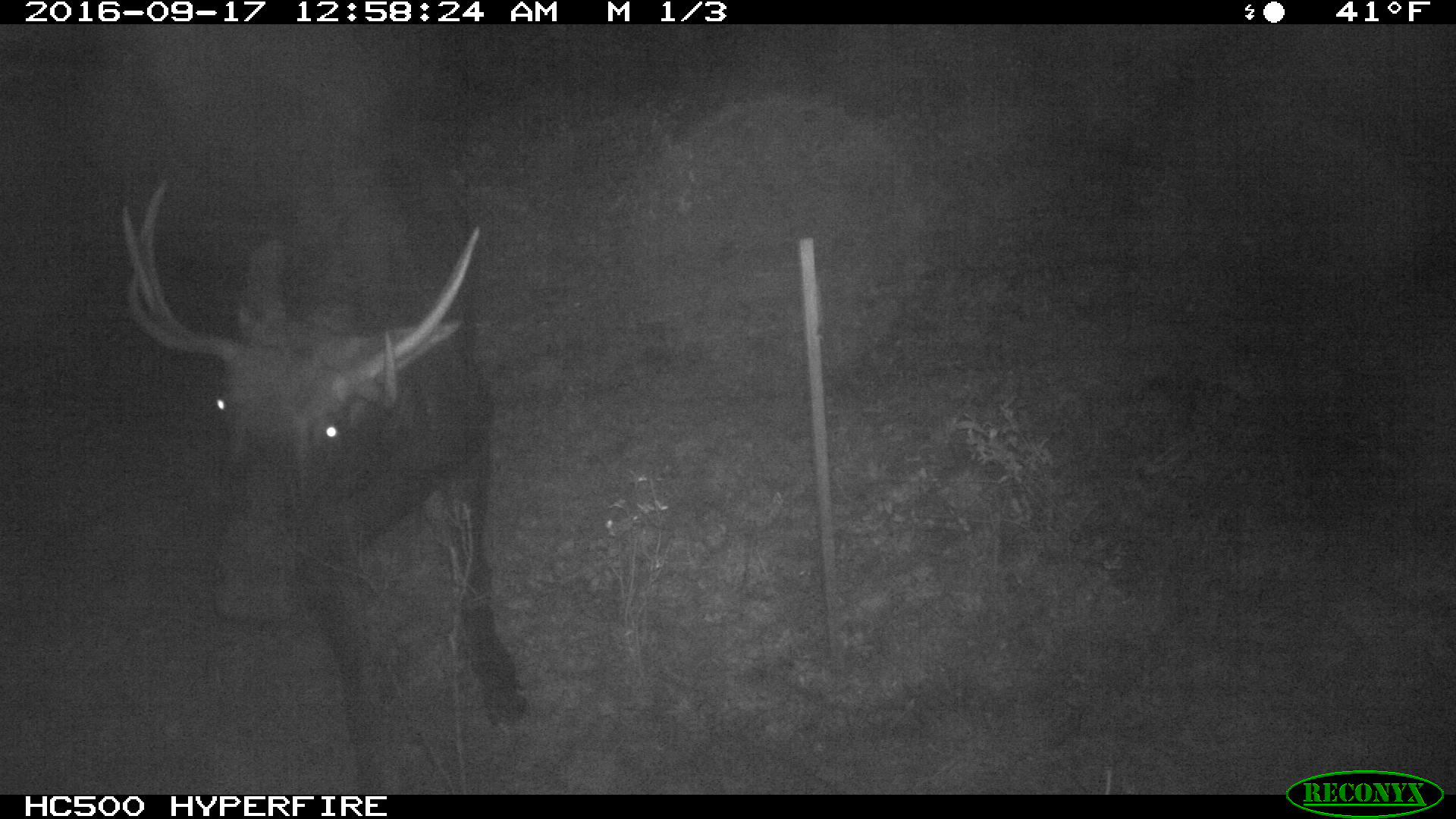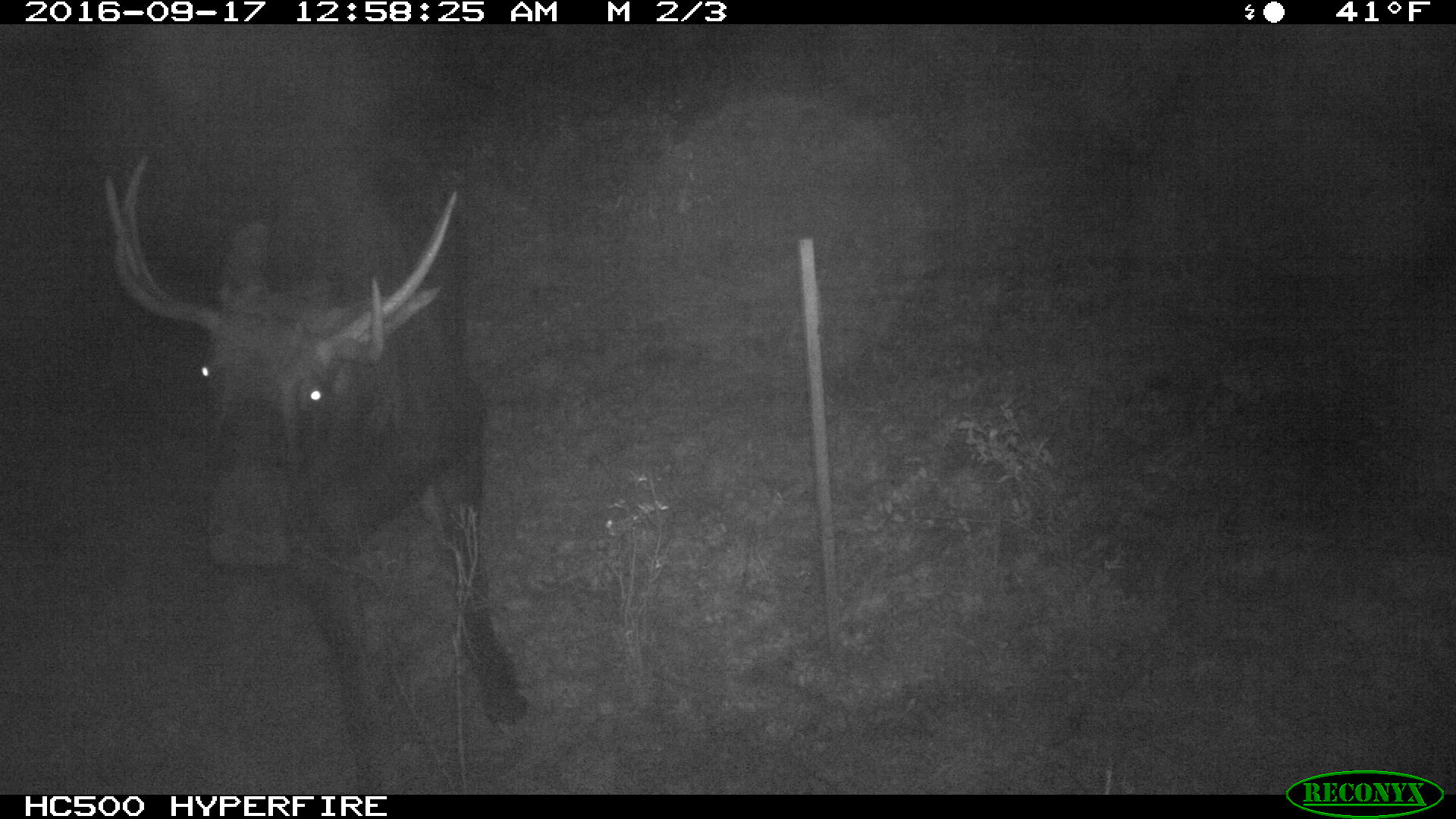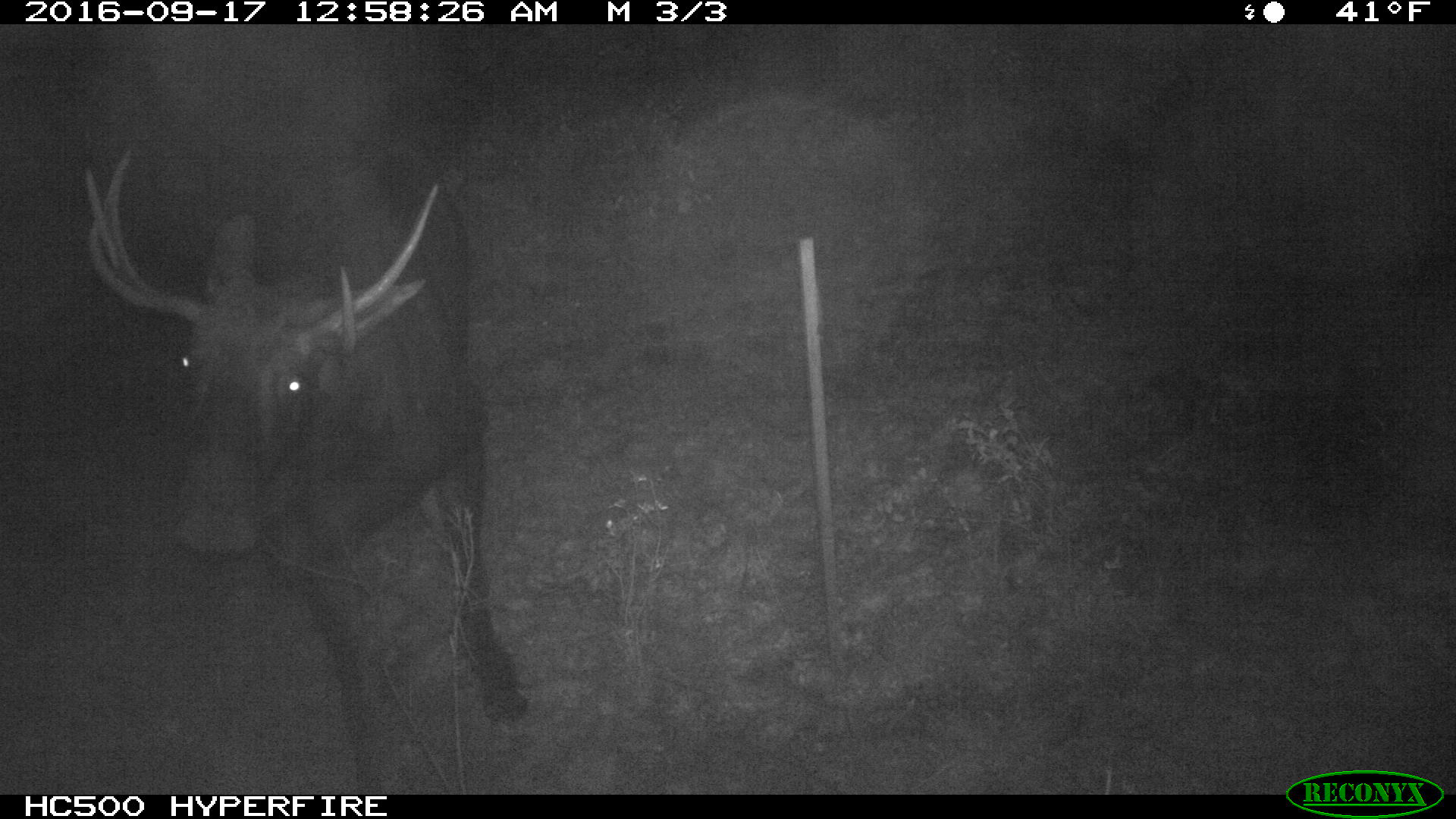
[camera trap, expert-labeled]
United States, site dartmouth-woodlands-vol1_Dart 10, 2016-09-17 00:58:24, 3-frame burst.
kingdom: Animalia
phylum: Chordata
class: Mammalia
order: Artiodactyla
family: Cervidae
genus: Alces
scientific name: Alces alces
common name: moose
Moose (Alces alces).